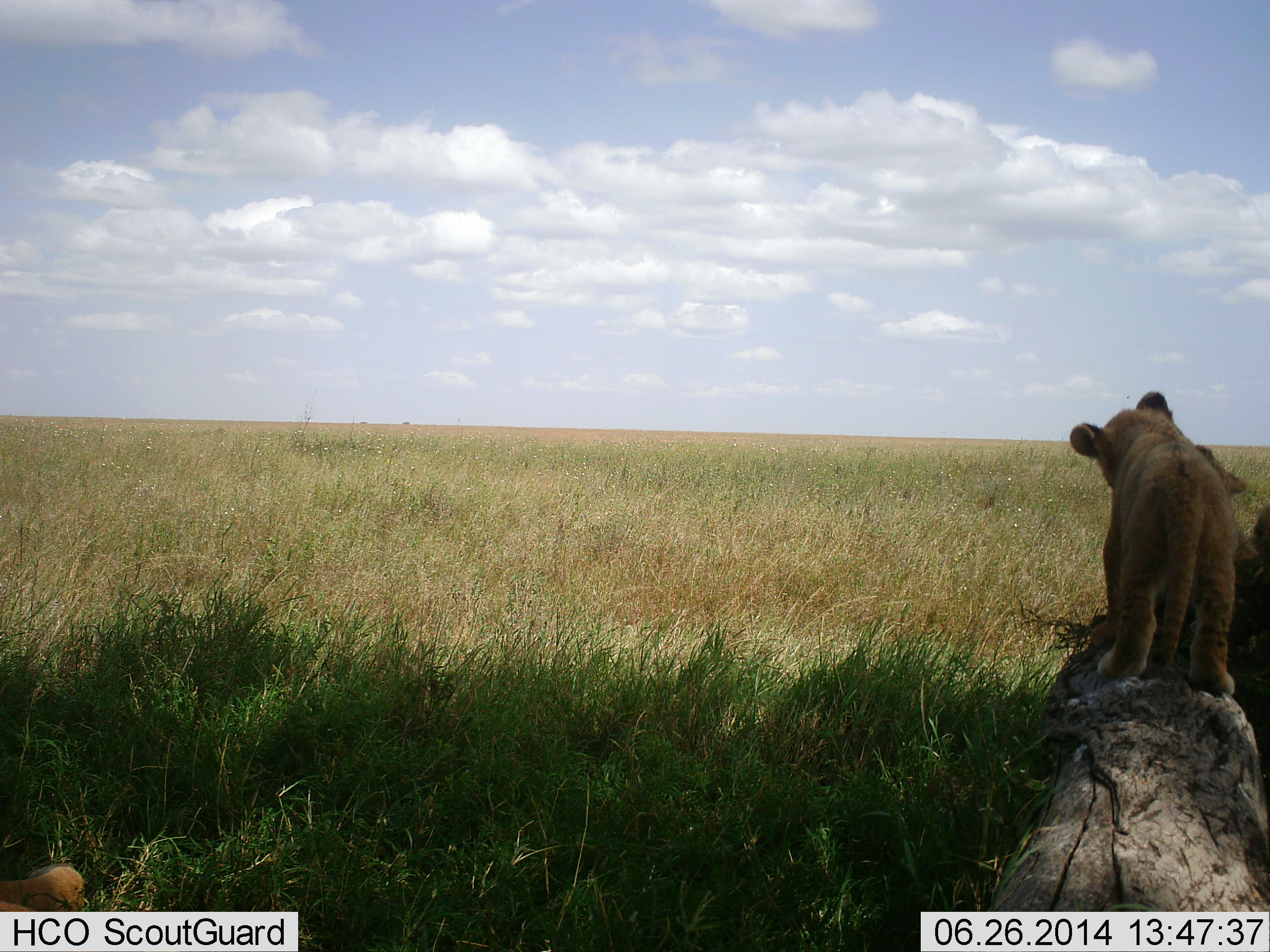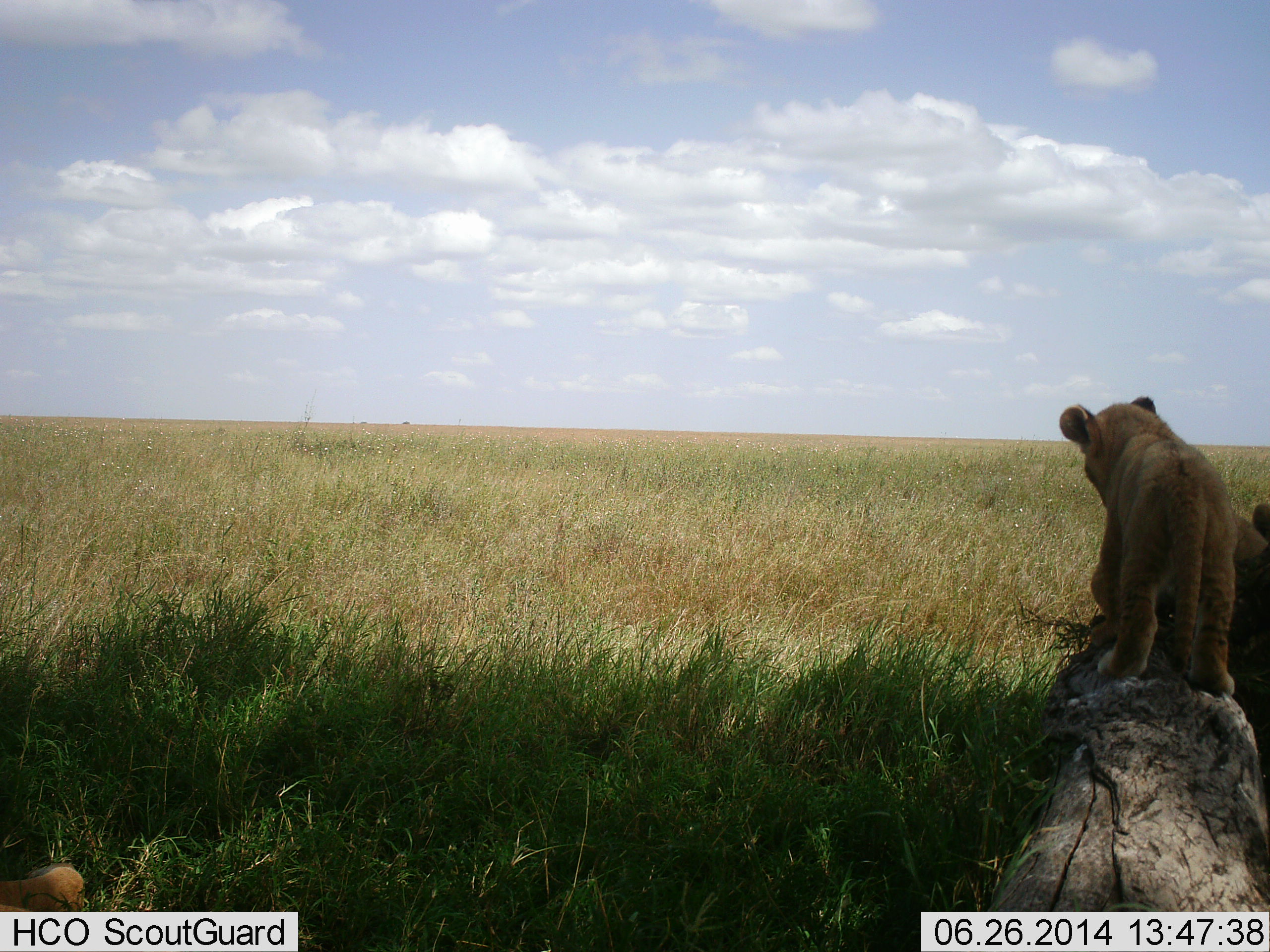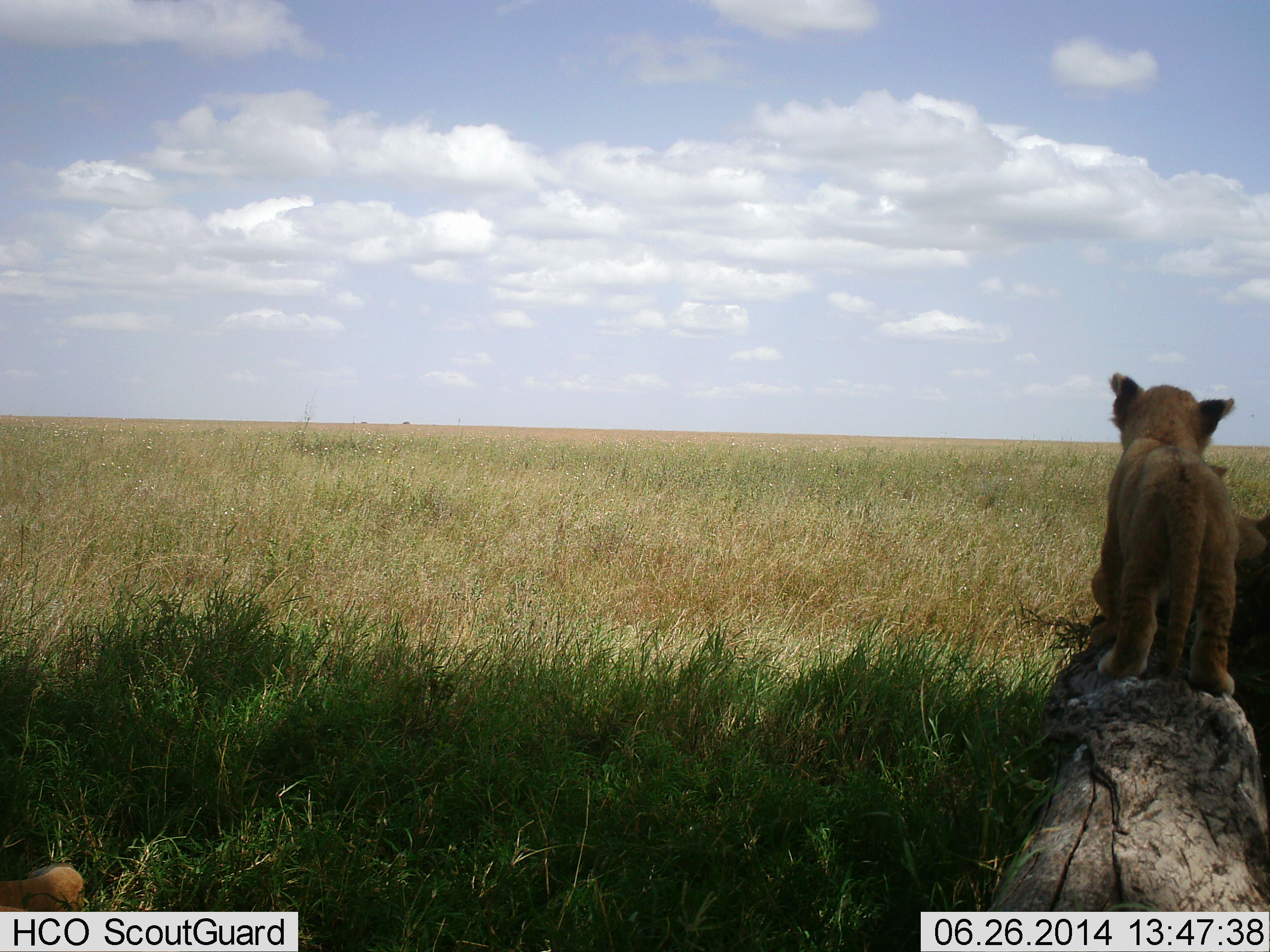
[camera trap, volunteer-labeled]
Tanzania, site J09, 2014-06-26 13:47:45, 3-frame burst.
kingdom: Animalia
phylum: Chordata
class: Mammalia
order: Carnivora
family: Felidae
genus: Panthera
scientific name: Panthera leo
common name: lion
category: lionfemale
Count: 2.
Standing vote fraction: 44%.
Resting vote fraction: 26%.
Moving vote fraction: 7%.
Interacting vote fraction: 59%.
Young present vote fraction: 59%.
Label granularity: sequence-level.